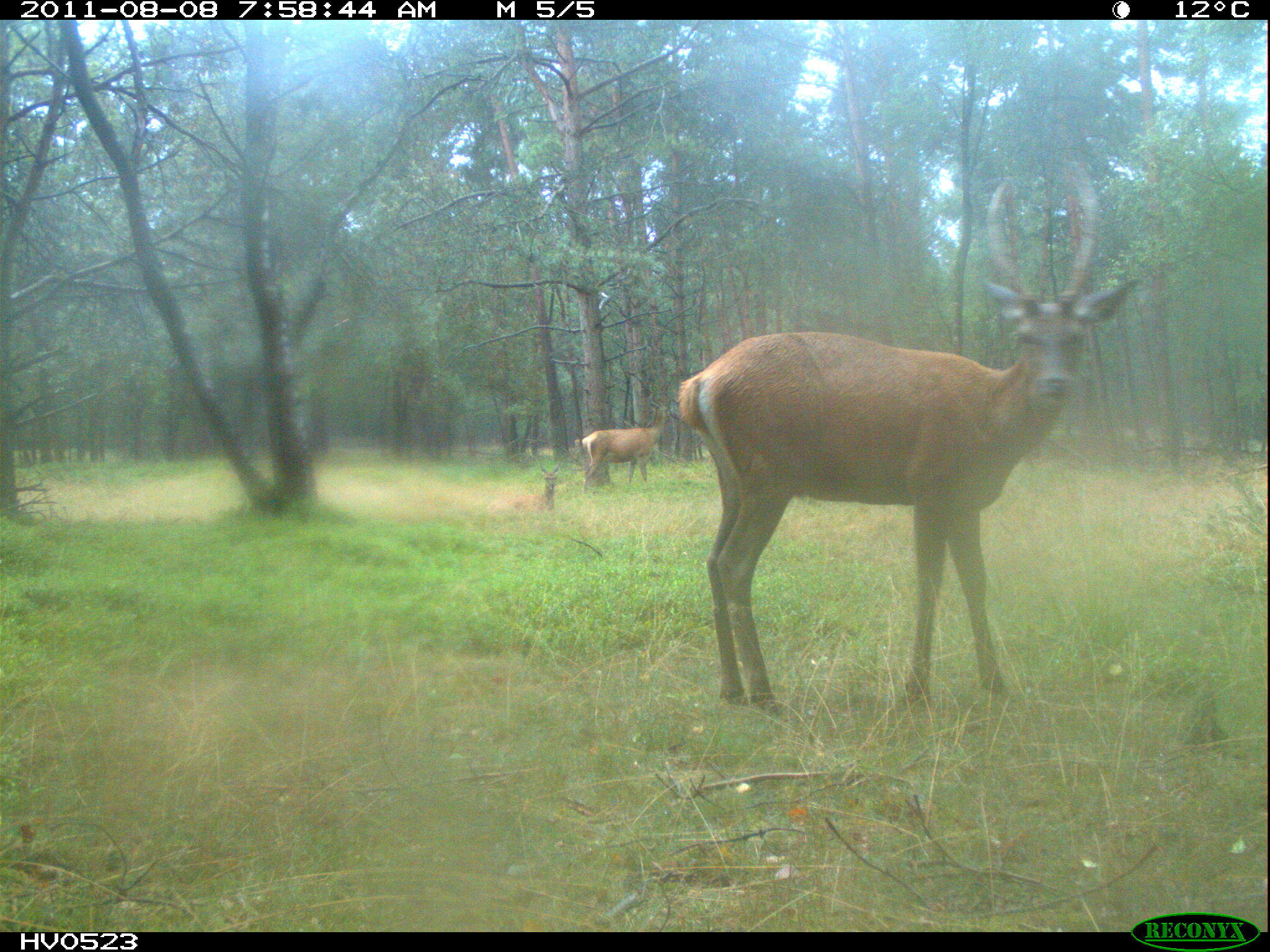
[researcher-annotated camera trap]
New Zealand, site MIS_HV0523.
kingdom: Animalia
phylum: Chordata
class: Mammalia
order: Artiodactyla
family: Cervidae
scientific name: Cervidae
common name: deer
Deer (Cervidae).